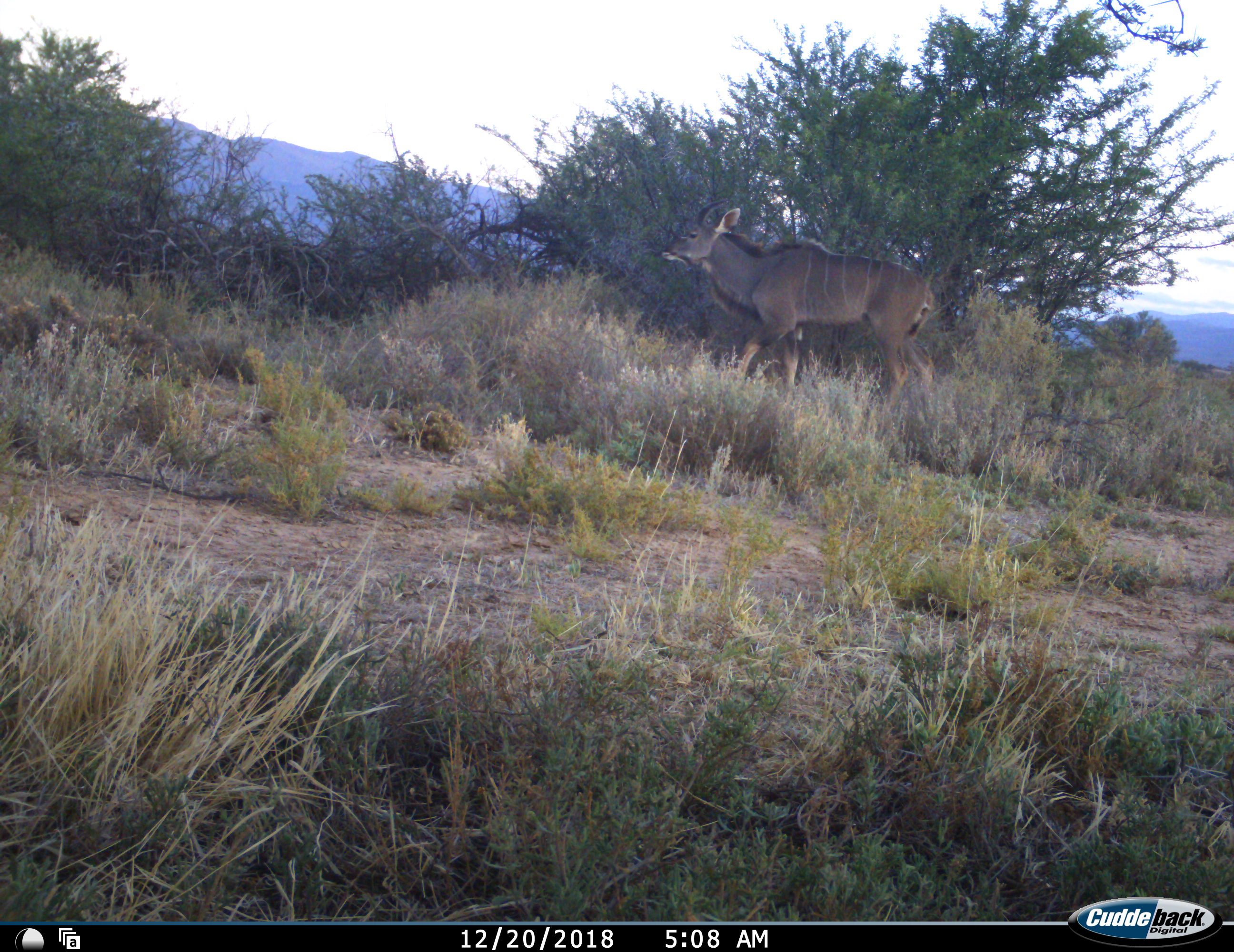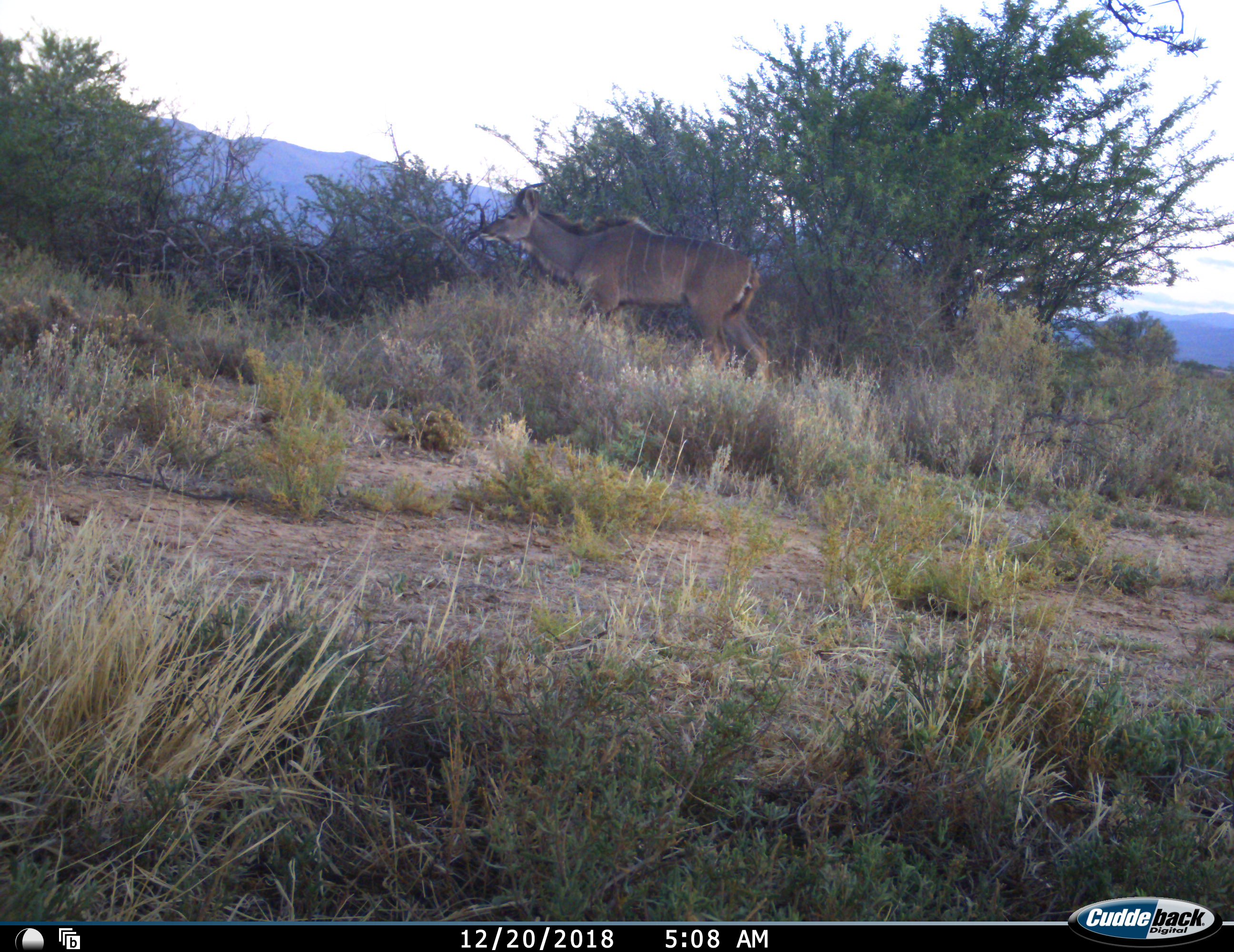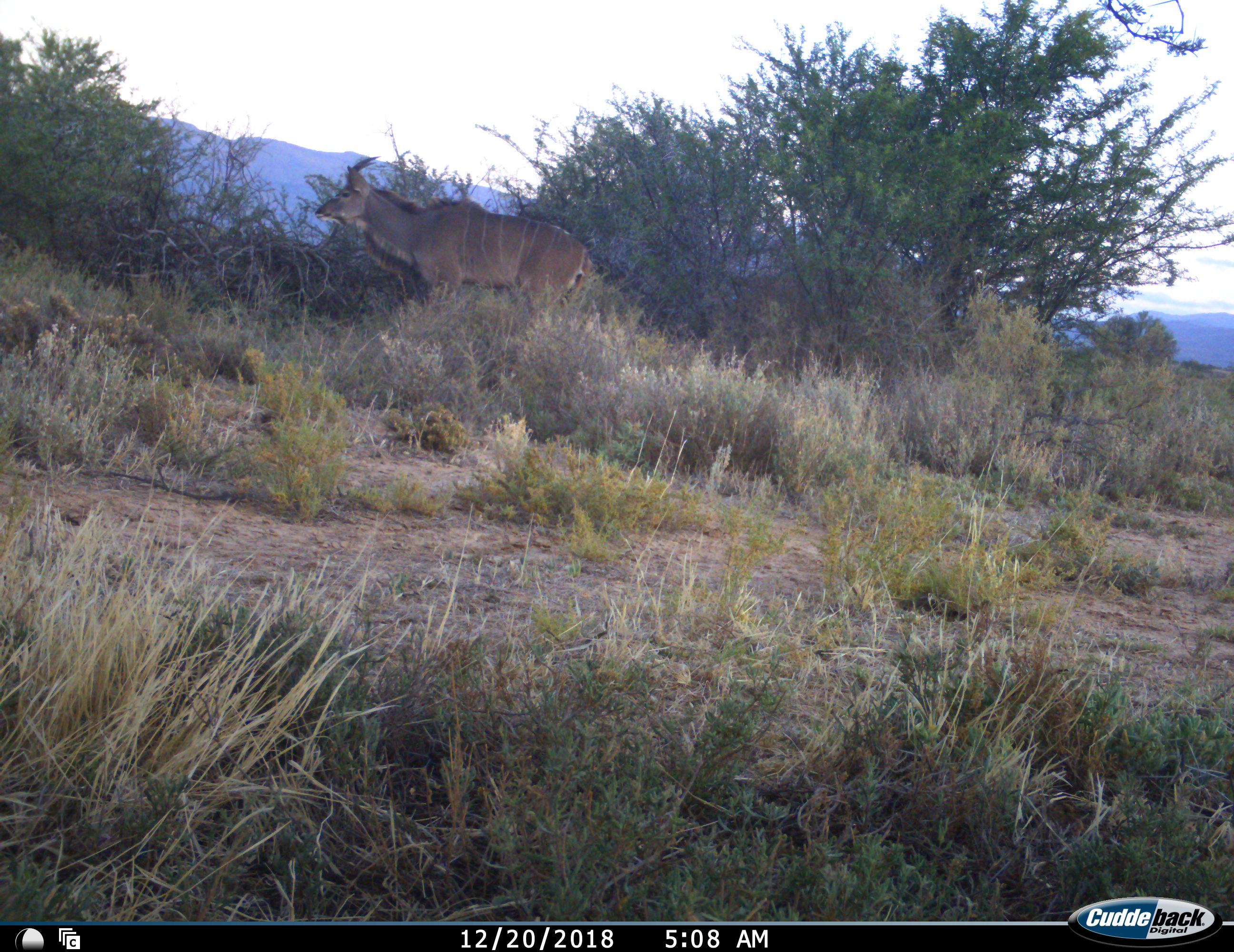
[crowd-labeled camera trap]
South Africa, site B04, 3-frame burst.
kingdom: Animalia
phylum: Chordata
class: Mammalia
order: Artiodactyla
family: Bovidae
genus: Tragelaphus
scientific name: Tragelaphus strepsiceros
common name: greater kudu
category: kudu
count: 1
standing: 11%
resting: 0%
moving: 89%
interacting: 0%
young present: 0%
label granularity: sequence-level